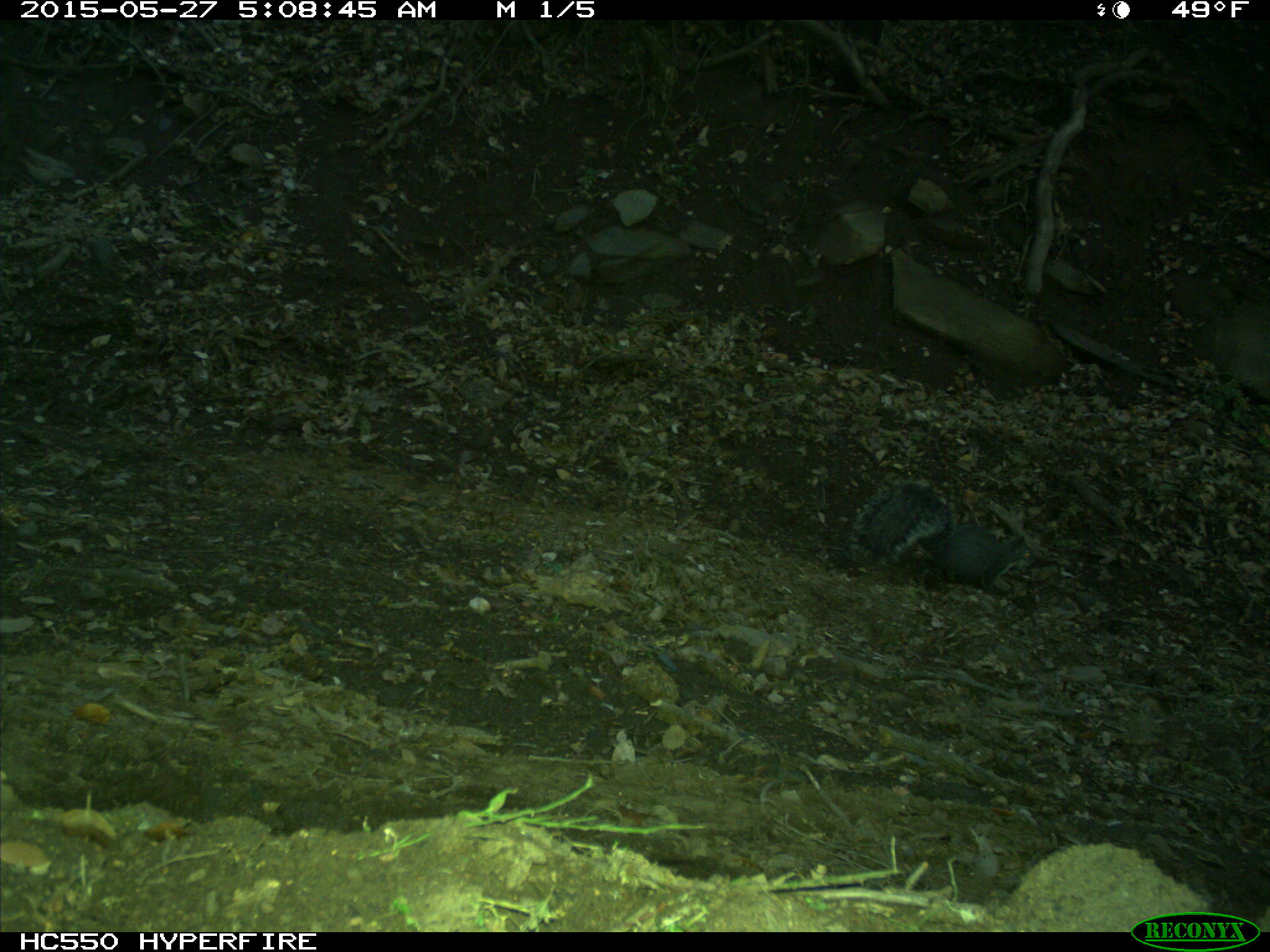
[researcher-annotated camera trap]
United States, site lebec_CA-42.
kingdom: Animalia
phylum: Chordata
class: Mammalia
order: Rodentia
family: Sciuridae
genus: Sciurus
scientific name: Sciurus carolinensis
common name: eastern gray squirrel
Sciurus carolinensis (eastern gray squirrel).